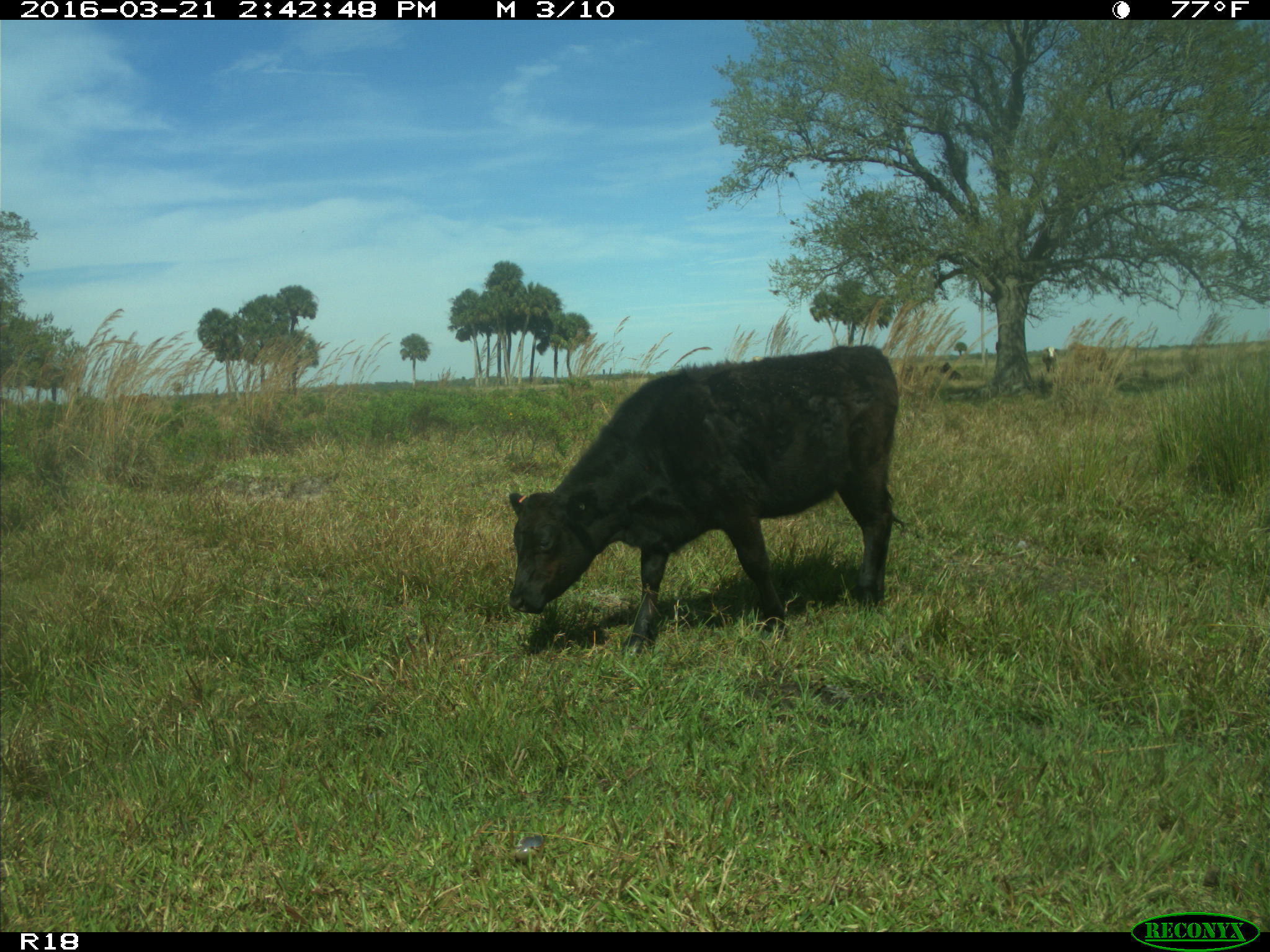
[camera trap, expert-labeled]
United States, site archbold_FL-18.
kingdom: Animalia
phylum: Chordata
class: Mammalia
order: Artiodactyla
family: Bovidae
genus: Bos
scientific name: Bos taurus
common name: domestic cow